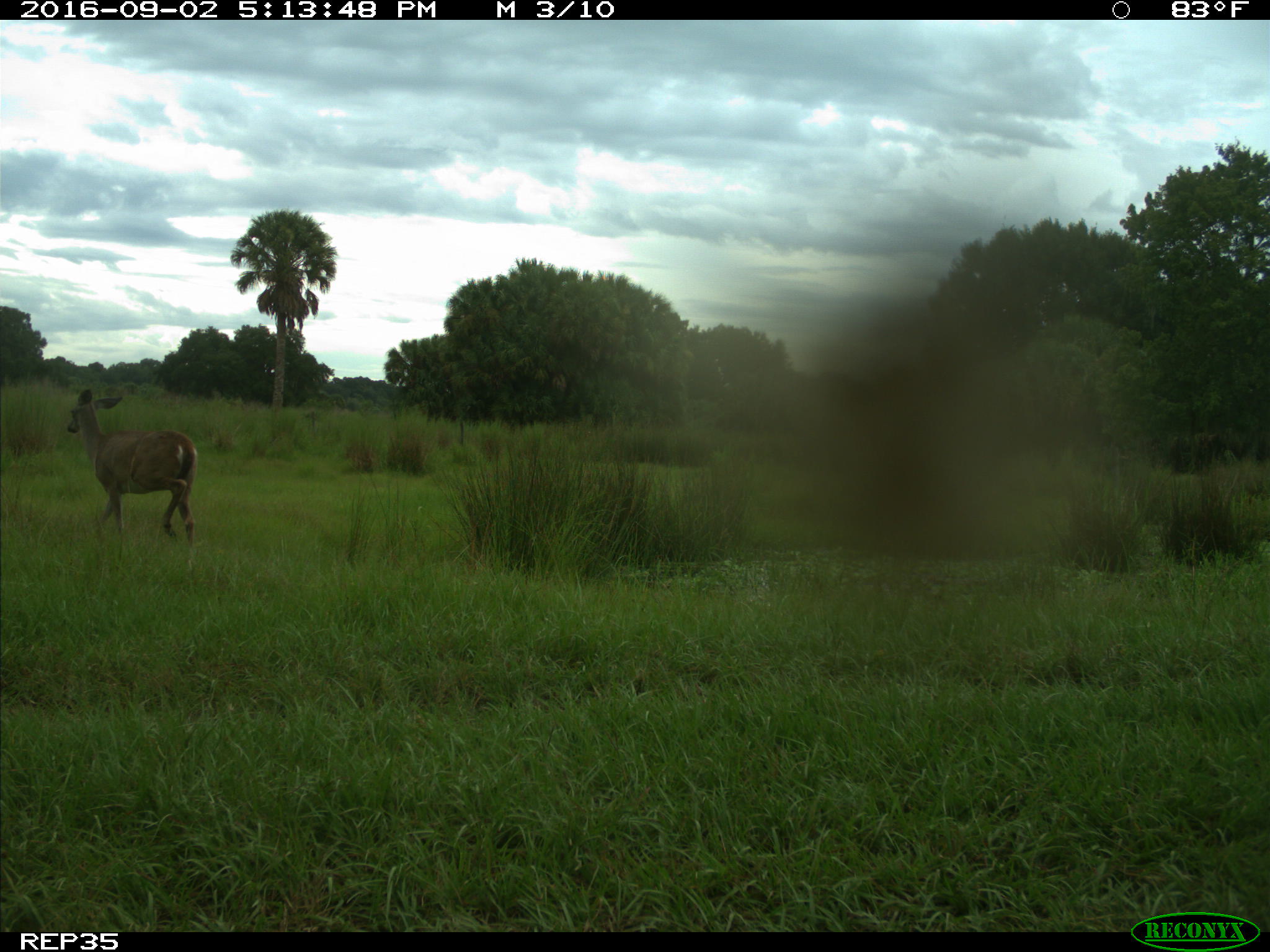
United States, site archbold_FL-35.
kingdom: Animalia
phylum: Chordata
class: Mammalia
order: Artiodactyla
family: Cervidae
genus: Odocoileus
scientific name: Odocoileus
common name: deer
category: unidentified deer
Unidentified deer (deer) (Odocoileus).